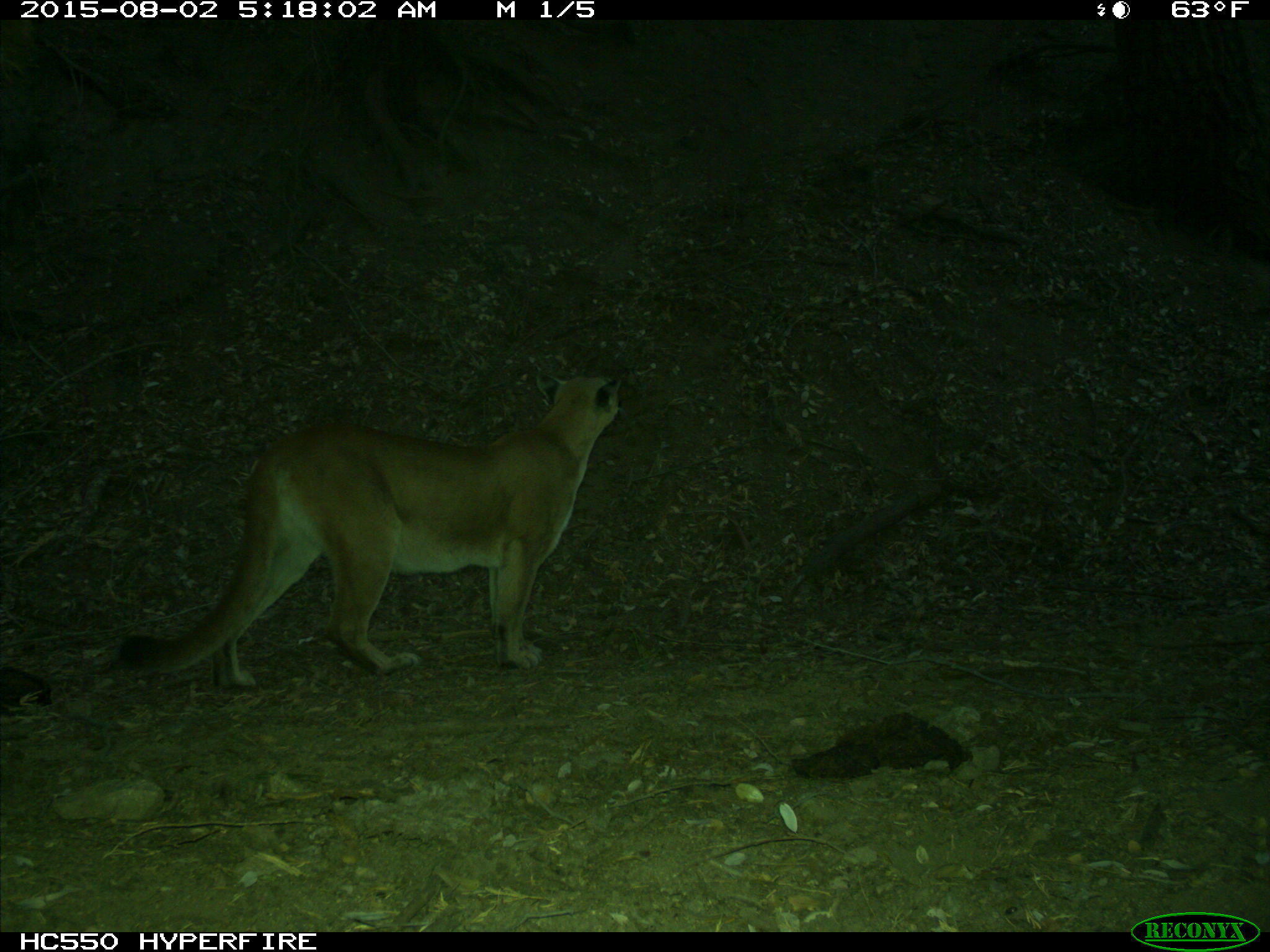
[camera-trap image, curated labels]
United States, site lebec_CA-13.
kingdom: Animalia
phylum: Chordata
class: Mammalia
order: Carnivora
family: Felidae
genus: Puma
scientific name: Puma concolor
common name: mountain lion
Puma concolor (mountain lion).